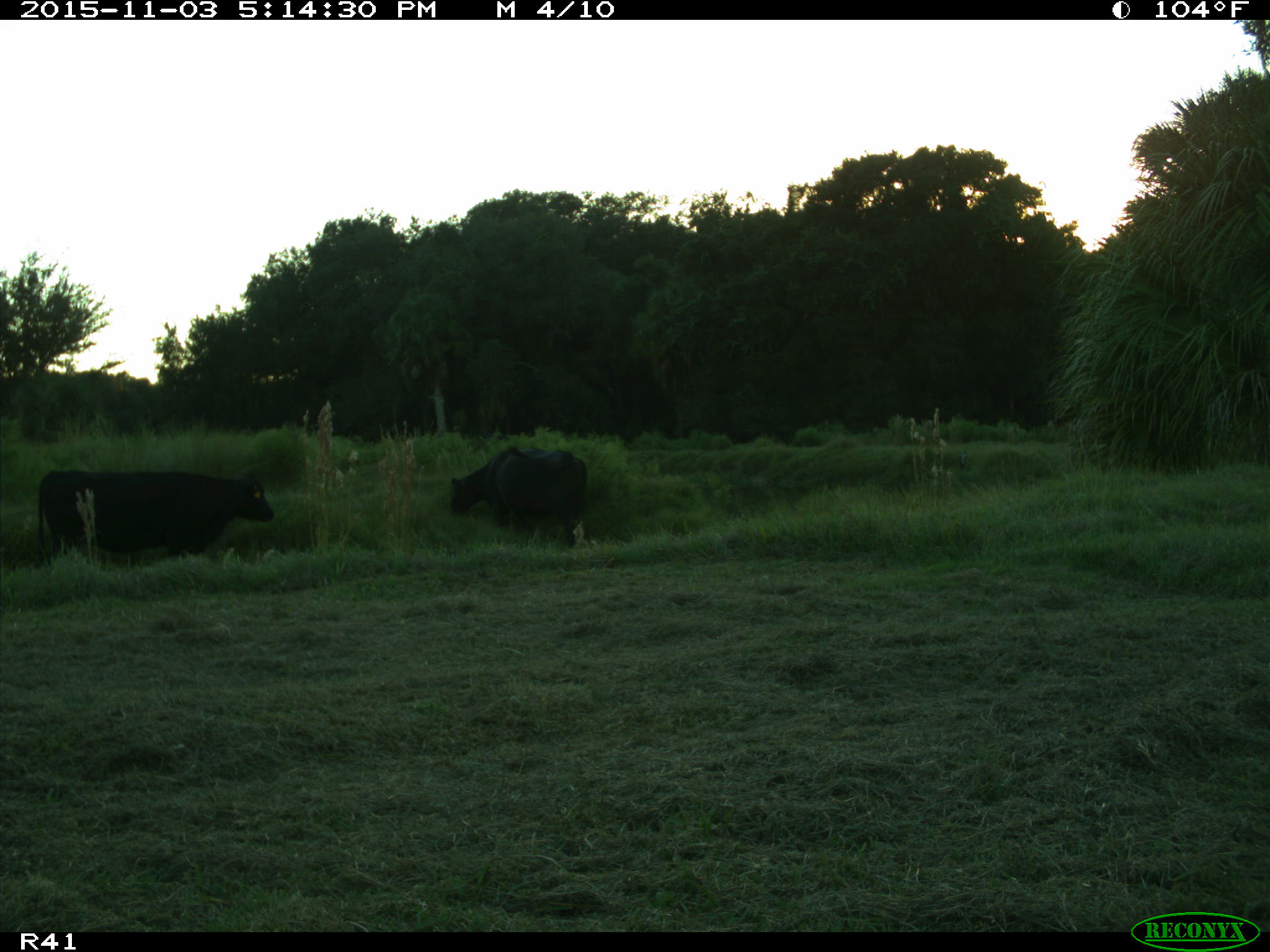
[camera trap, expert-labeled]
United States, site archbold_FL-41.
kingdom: Animalia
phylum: Chordata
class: Mammalia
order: Artiodactyla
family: Bovidae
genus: Bos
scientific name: Bos taurus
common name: domestic cow